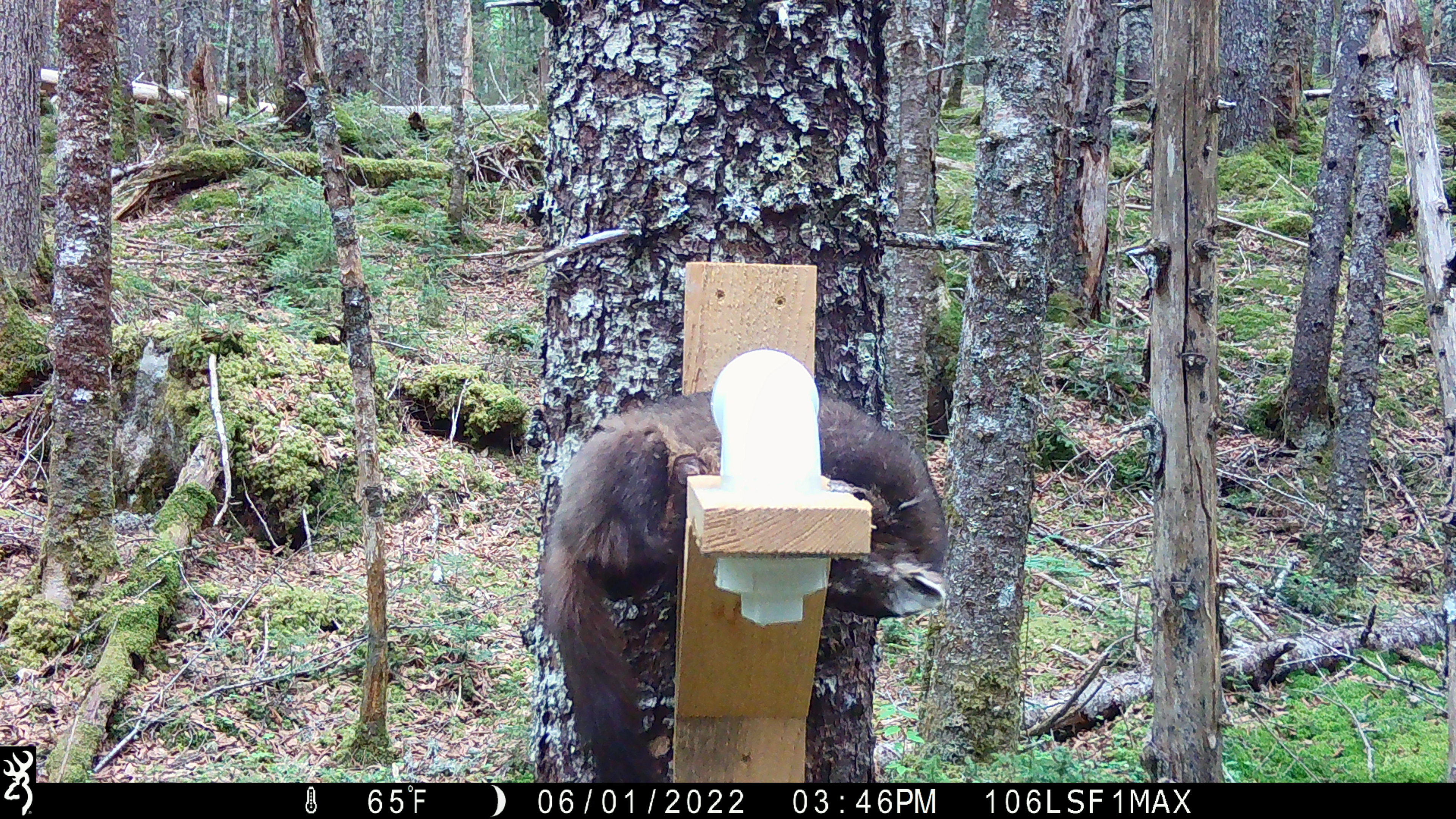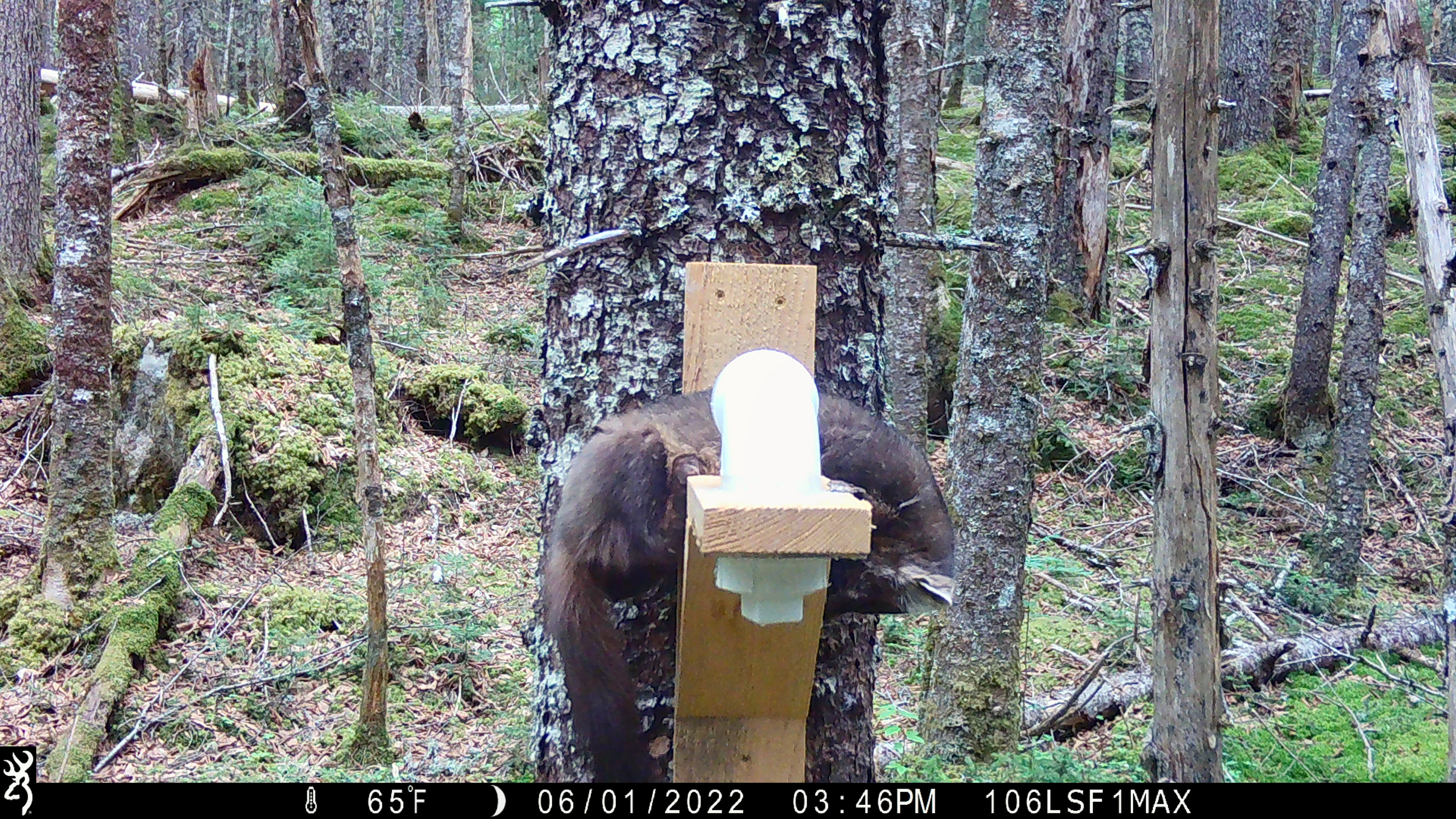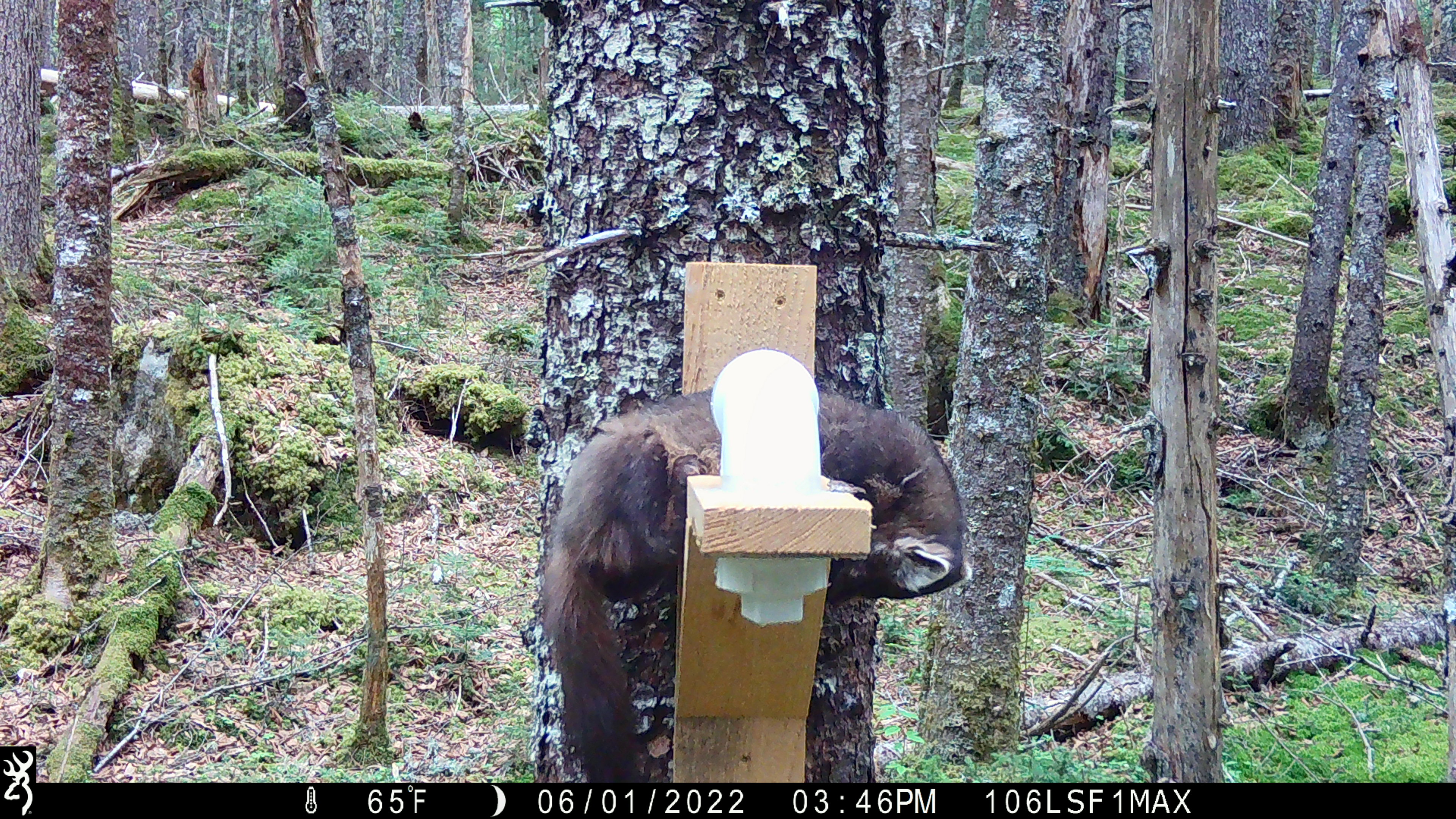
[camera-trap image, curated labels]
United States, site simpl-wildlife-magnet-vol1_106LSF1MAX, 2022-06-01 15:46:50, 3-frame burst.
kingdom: Animalia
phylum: Chordata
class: Mammalia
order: Carnivora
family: Mustelidae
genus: Martes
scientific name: Martes americana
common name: american marten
American marten (Martes americana).